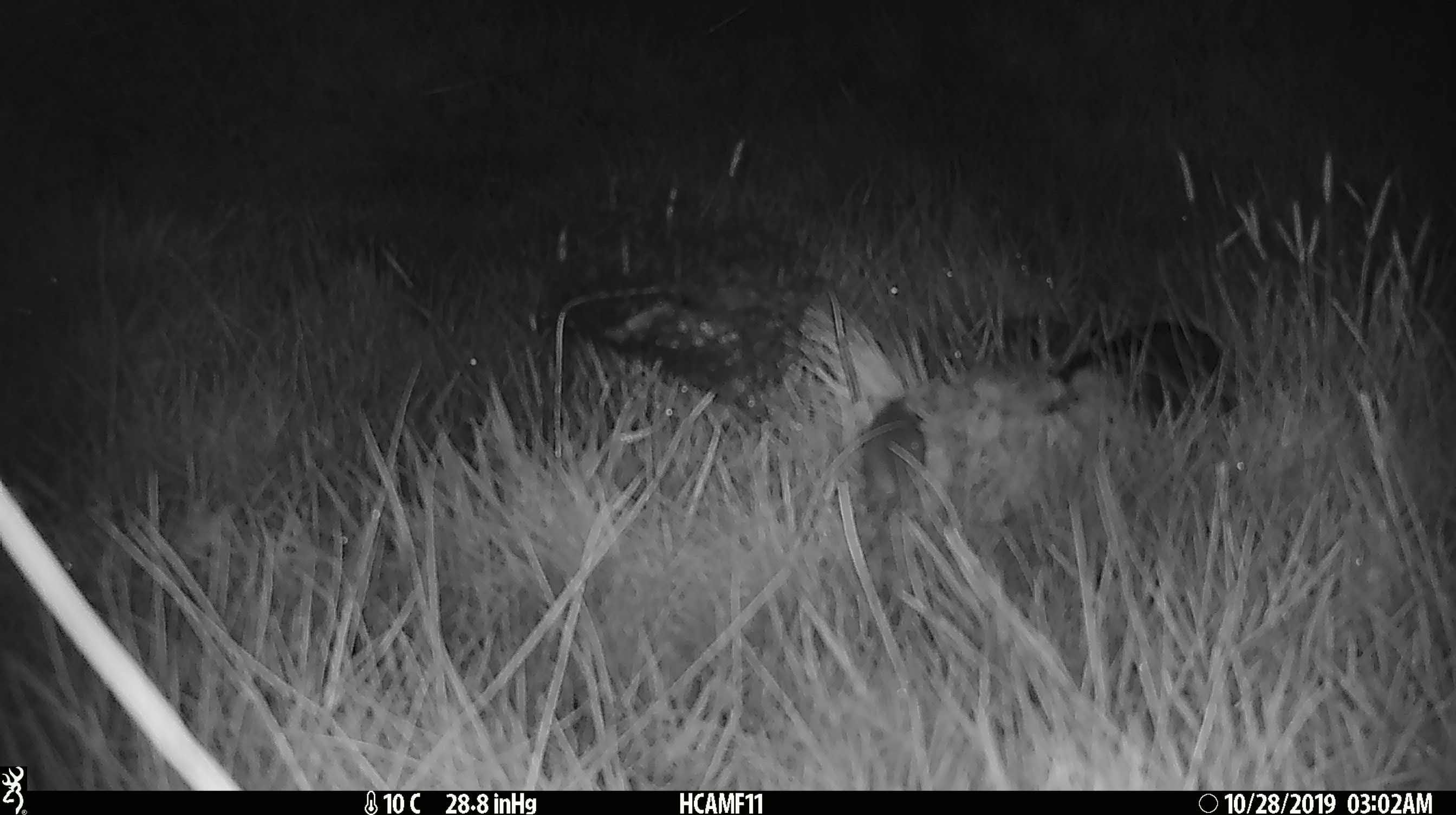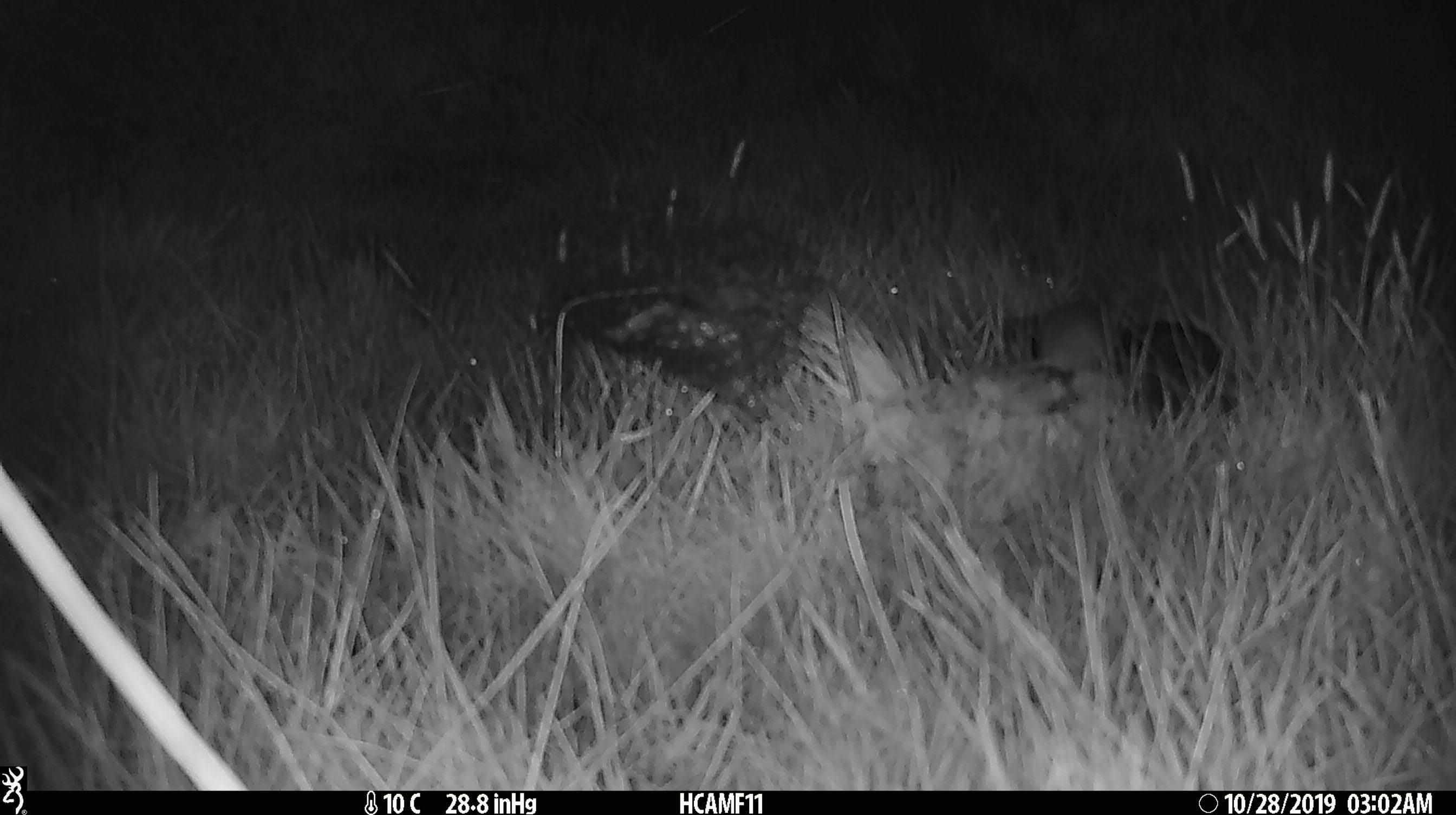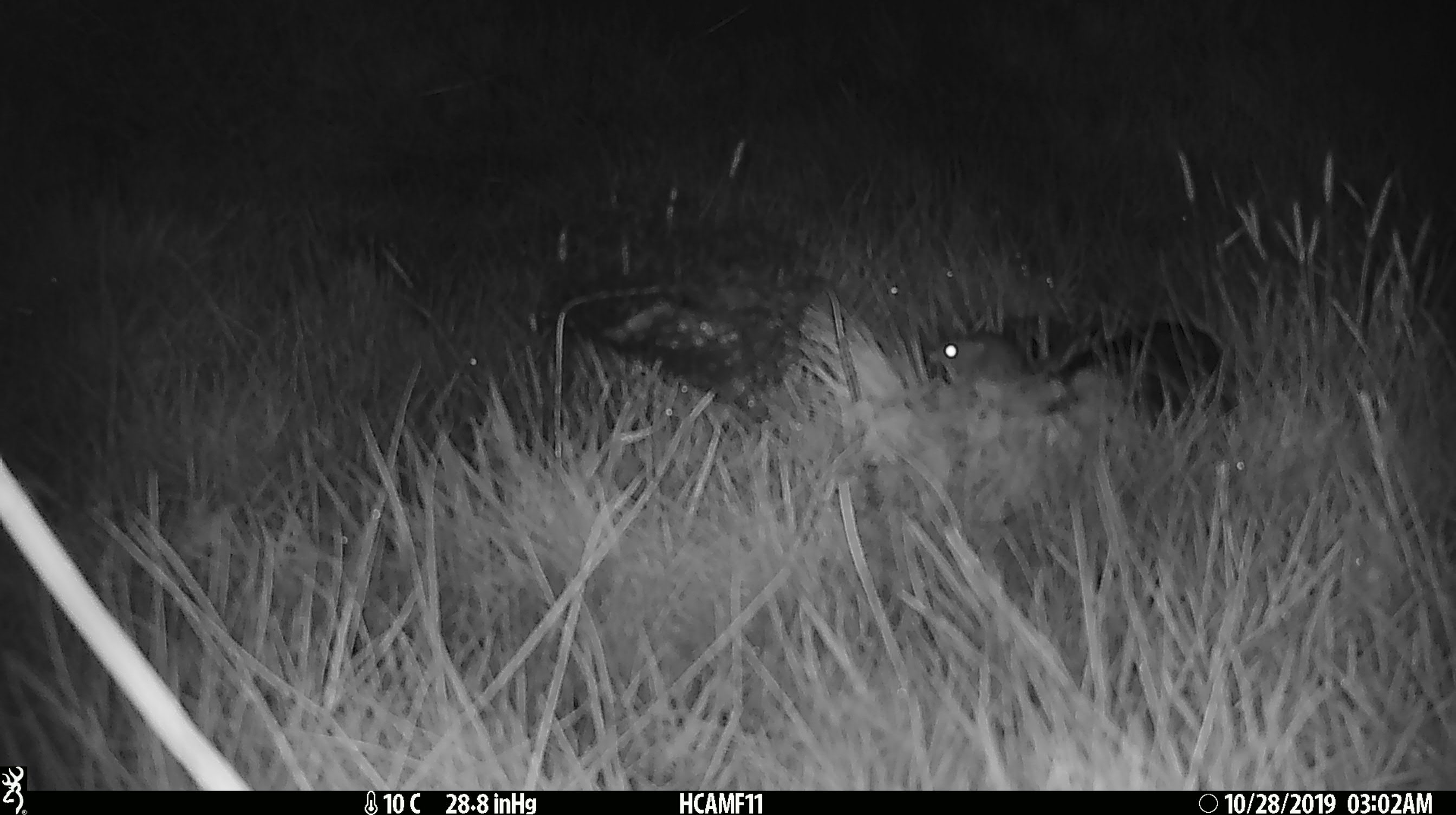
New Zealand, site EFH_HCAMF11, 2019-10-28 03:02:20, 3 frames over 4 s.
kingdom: Animalia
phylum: Chordata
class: Mammalia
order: Rodentia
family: Muridae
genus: Mus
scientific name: Mus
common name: mouse